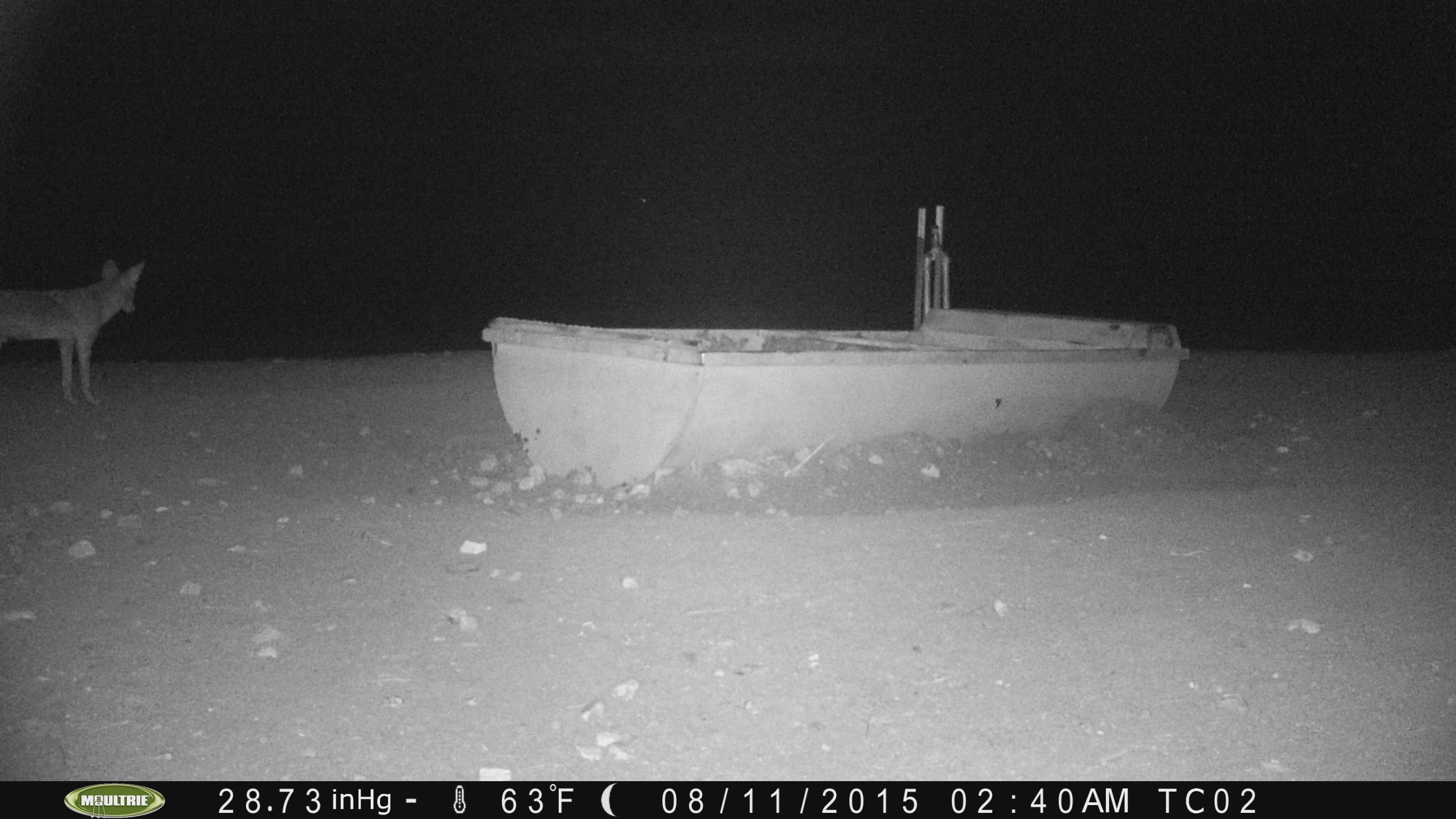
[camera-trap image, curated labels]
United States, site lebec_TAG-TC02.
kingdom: Animalia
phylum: Chordata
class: Mammalia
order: Carnivora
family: Canidae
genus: Canis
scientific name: Canis latrans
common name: coyote